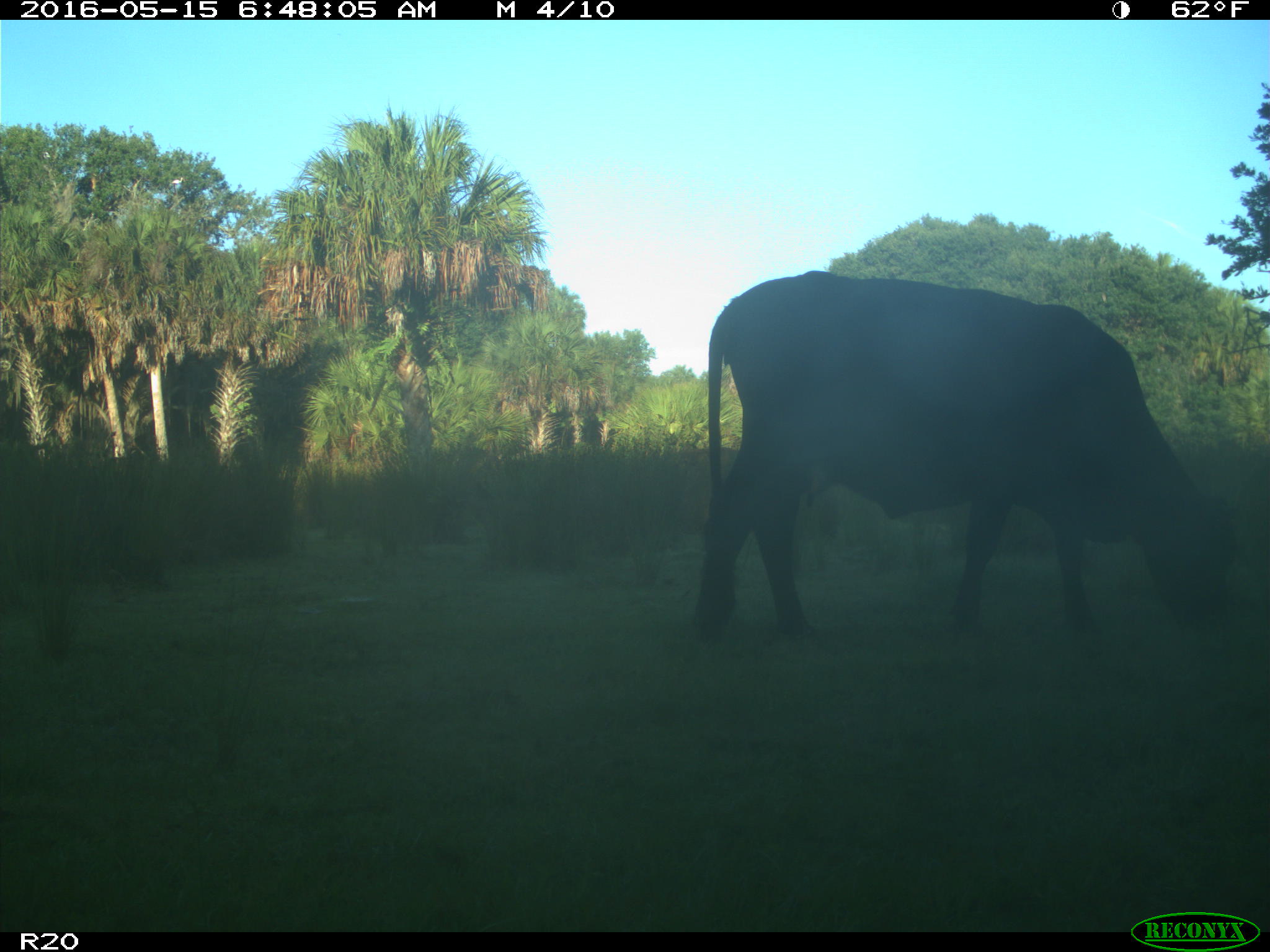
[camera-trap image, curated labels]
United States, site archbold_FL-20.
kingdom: Animalia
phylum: Chordata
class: Mammalia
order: Artiodactyla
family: Bovidae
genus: Bos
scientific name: Bos taurus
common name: domestic cow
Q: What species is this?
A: Bos taurus (domestic cow).